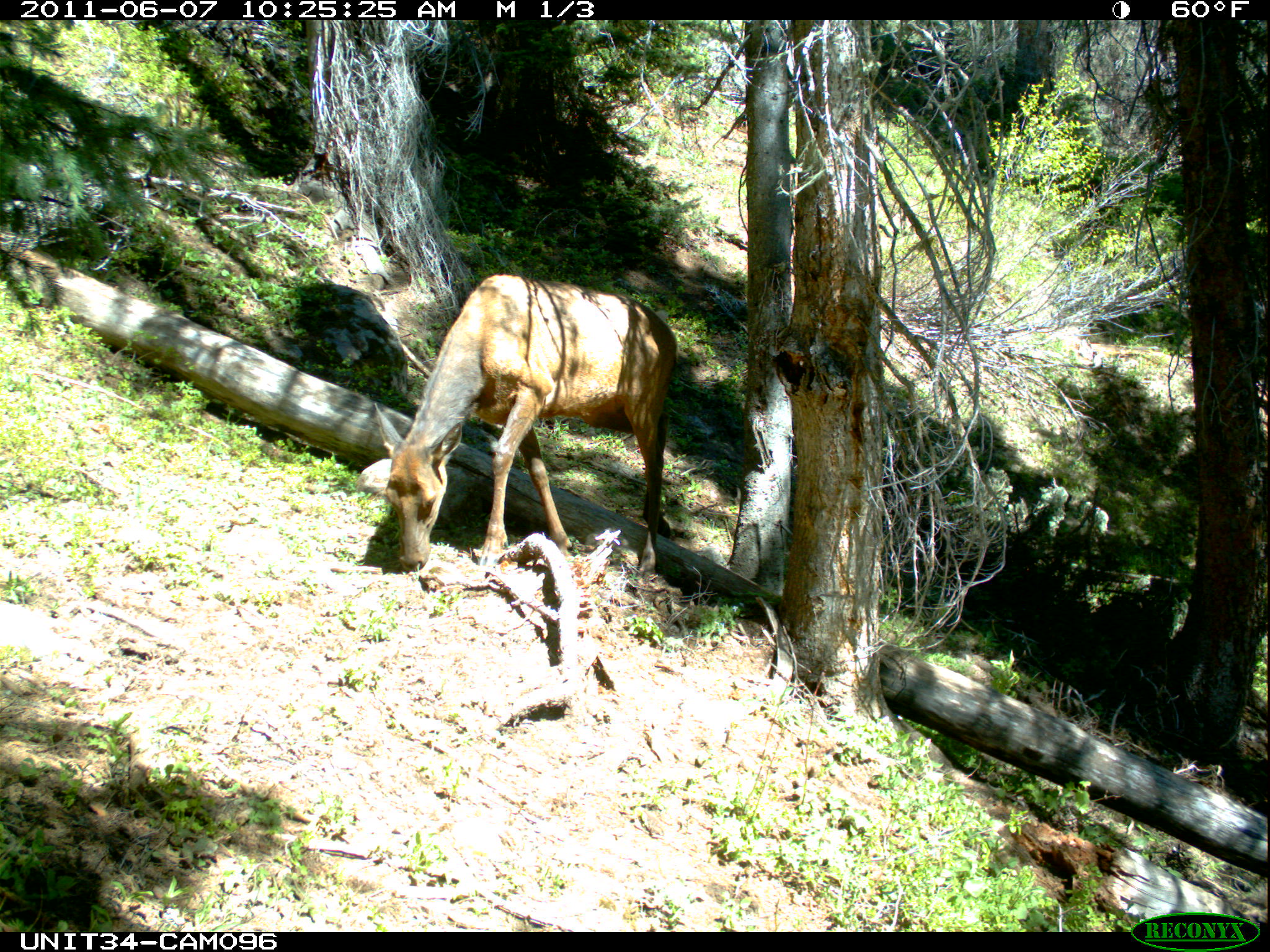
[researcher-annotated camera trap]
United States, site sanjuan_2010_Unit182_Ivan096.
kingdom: Animalia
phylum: Chordata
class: Mammalia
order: Artiodactyla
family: Cervidae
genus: Cervus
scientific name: Cervus elaphus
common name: red deer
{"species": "Cervus elaphus (red deer)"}